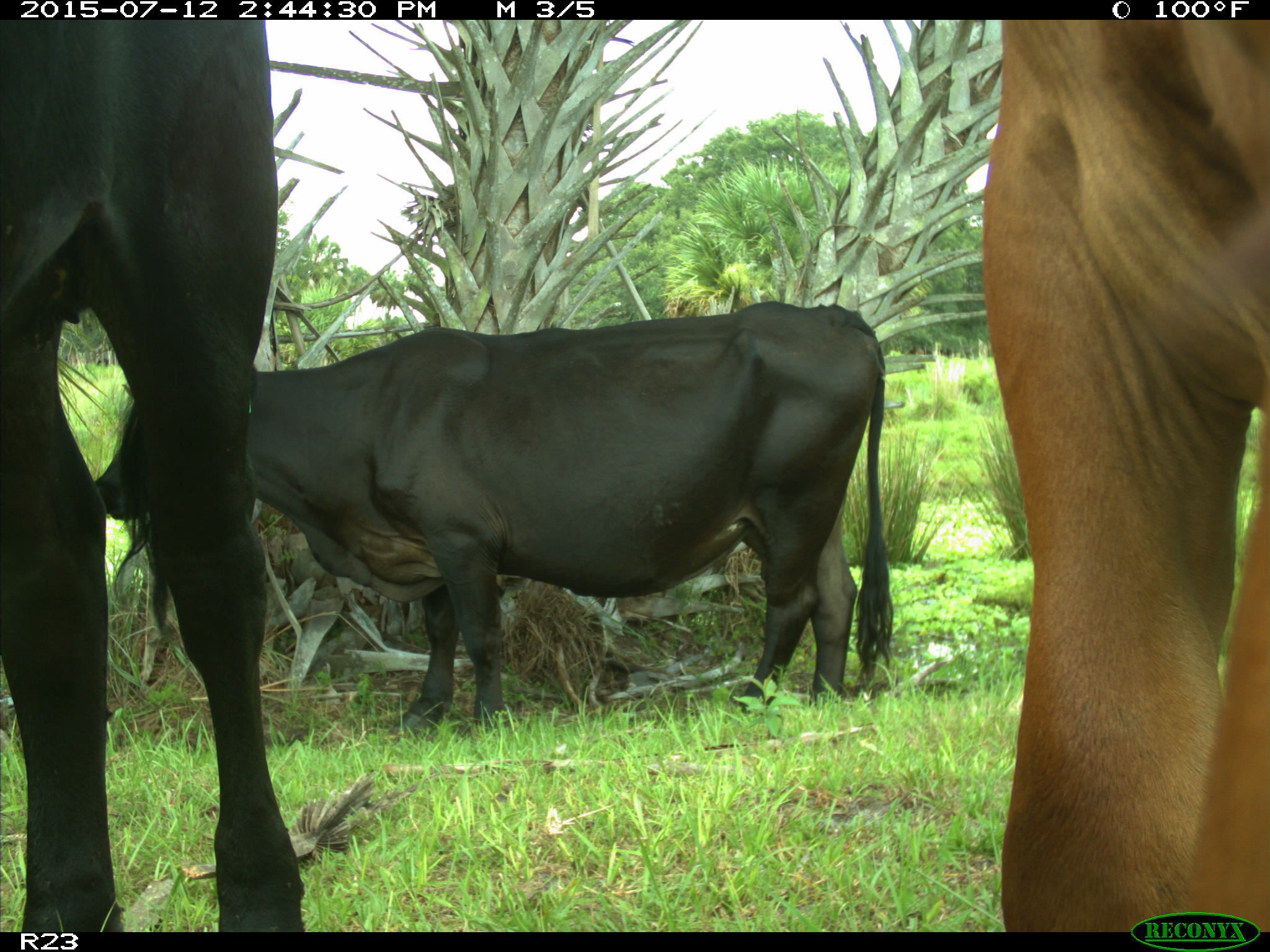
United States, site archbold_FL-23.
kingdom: Animalia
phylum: Chordata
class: Mammalia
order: Artiodactyla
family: Bovidae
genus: Bos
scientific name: Bos taurus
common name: domestic cow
Bos taurus (domestic cow).